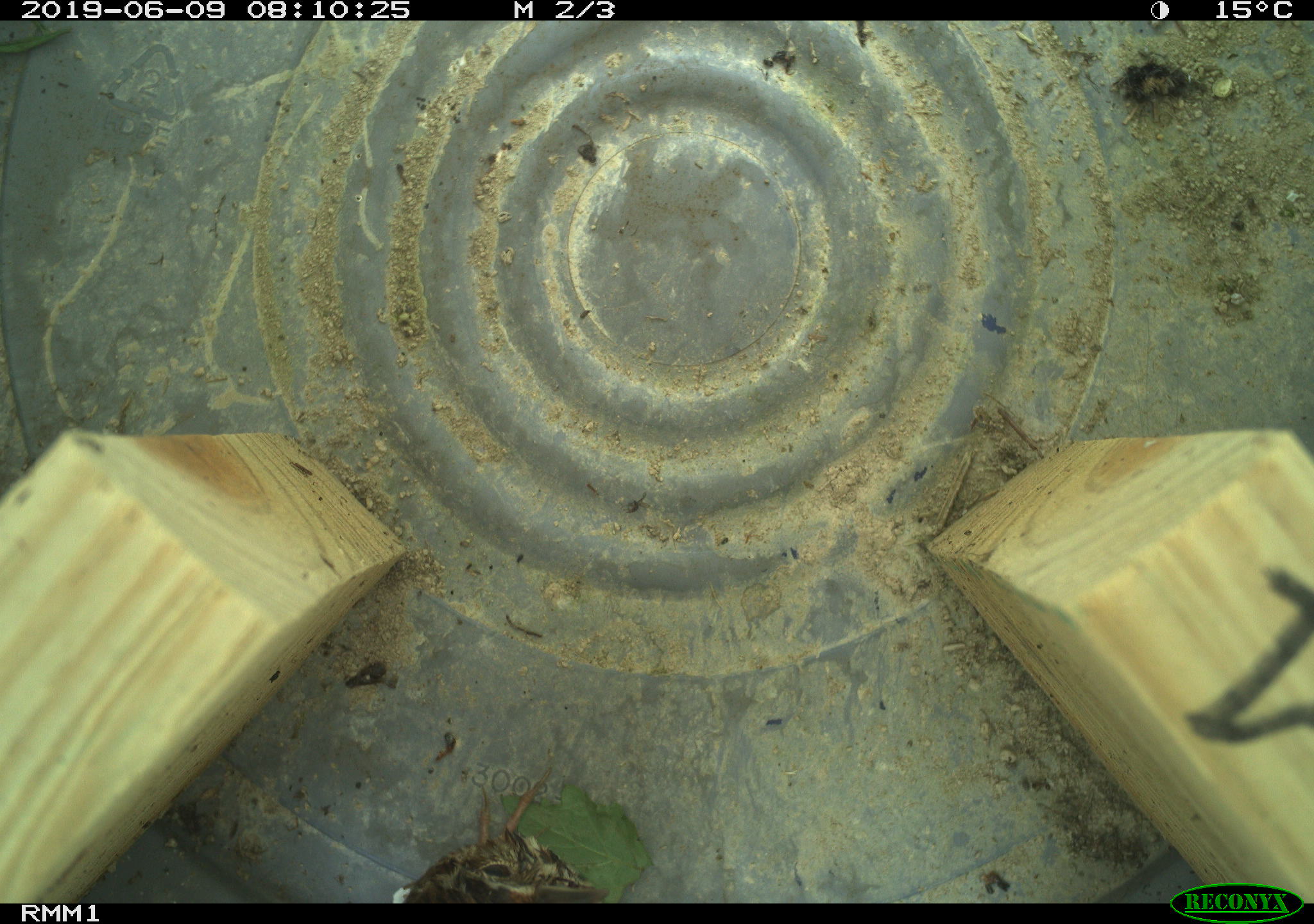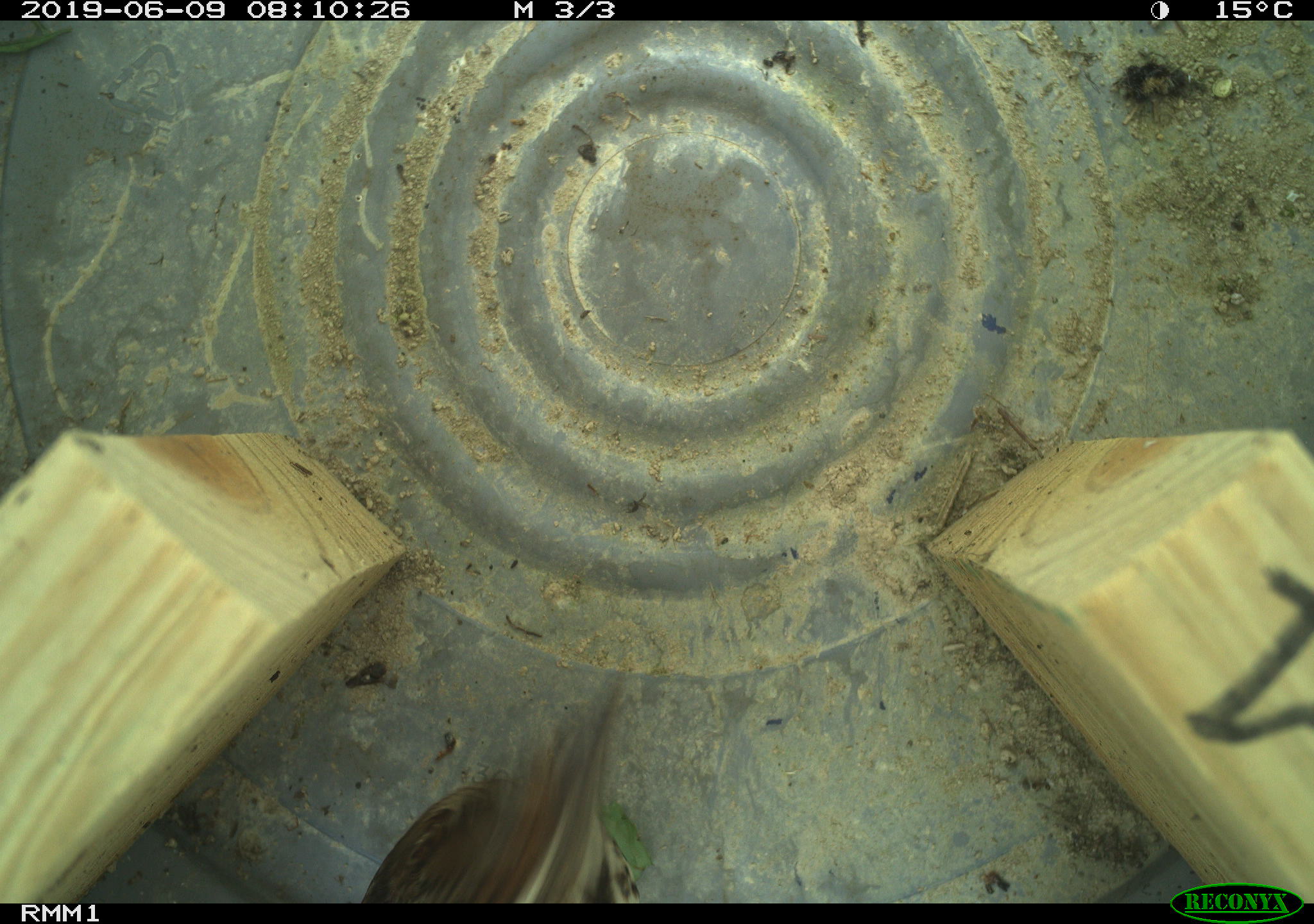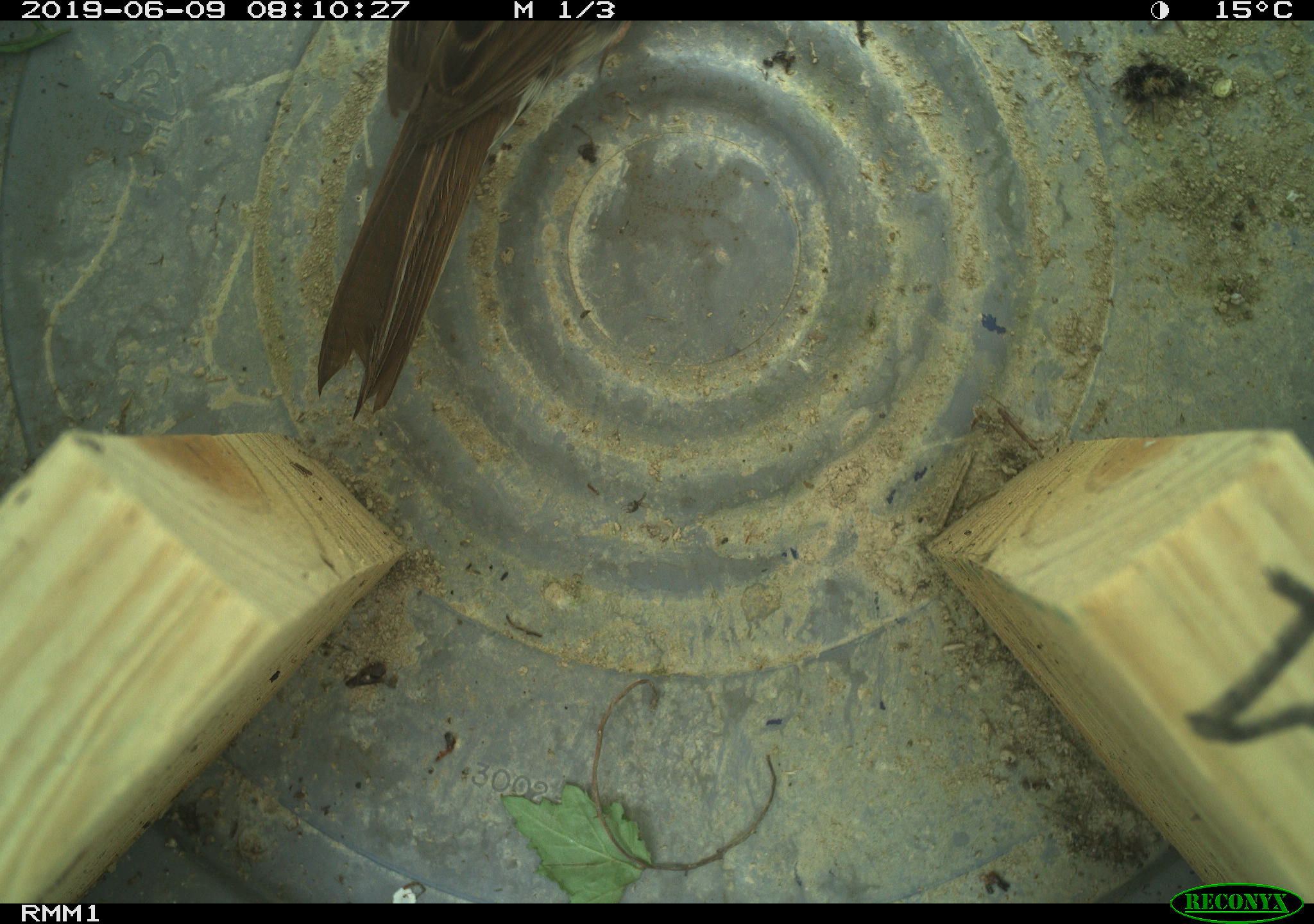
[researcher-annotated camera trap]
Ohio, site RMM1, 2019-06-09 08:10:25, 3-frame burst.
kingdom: Animalia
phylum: Chordata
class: Aves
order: Passeriformes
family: Passerellidae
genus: Melospiza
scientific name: Melospiza melodia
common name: song sparrow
Song sparrow (Melospiza melodia).